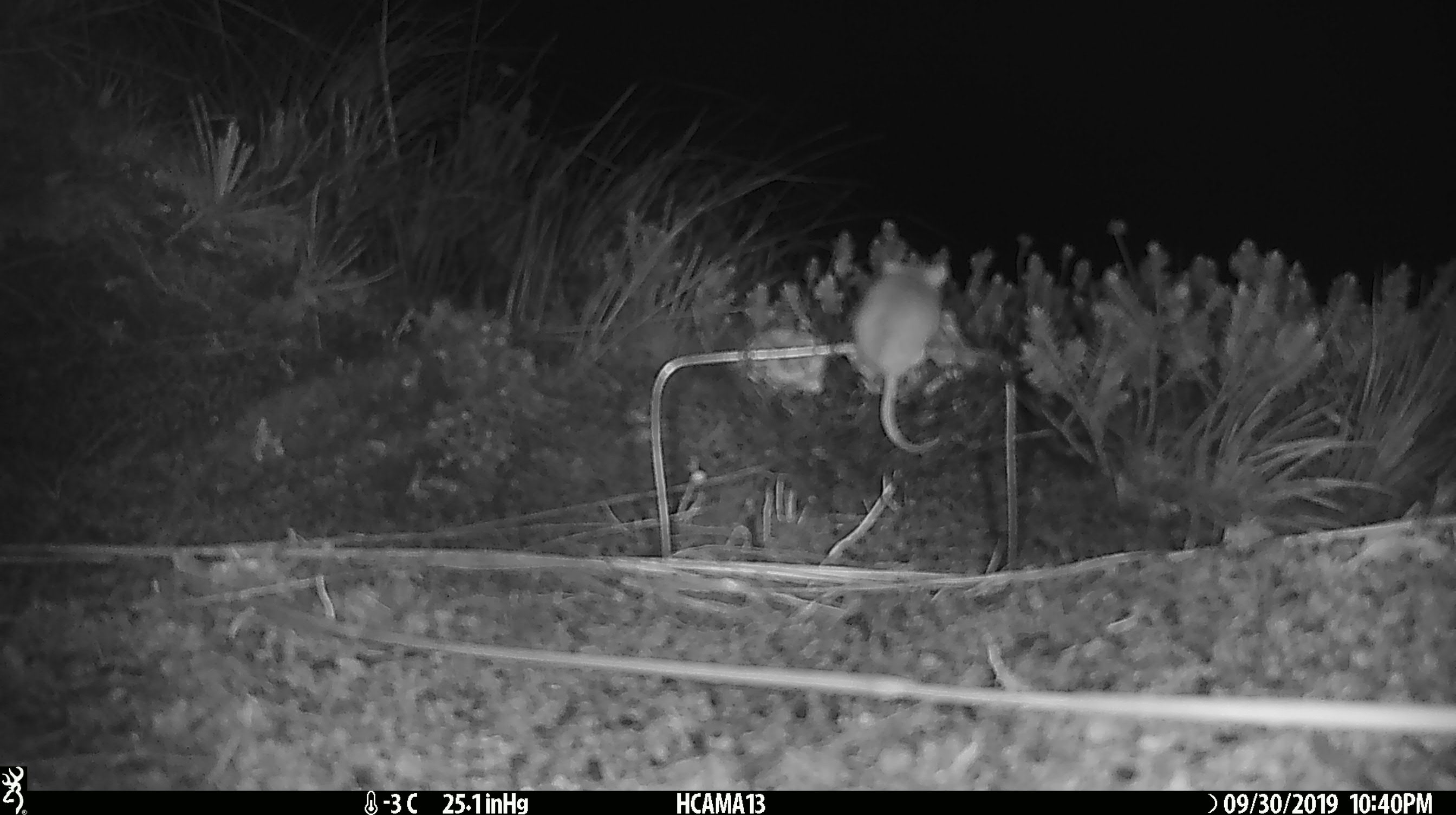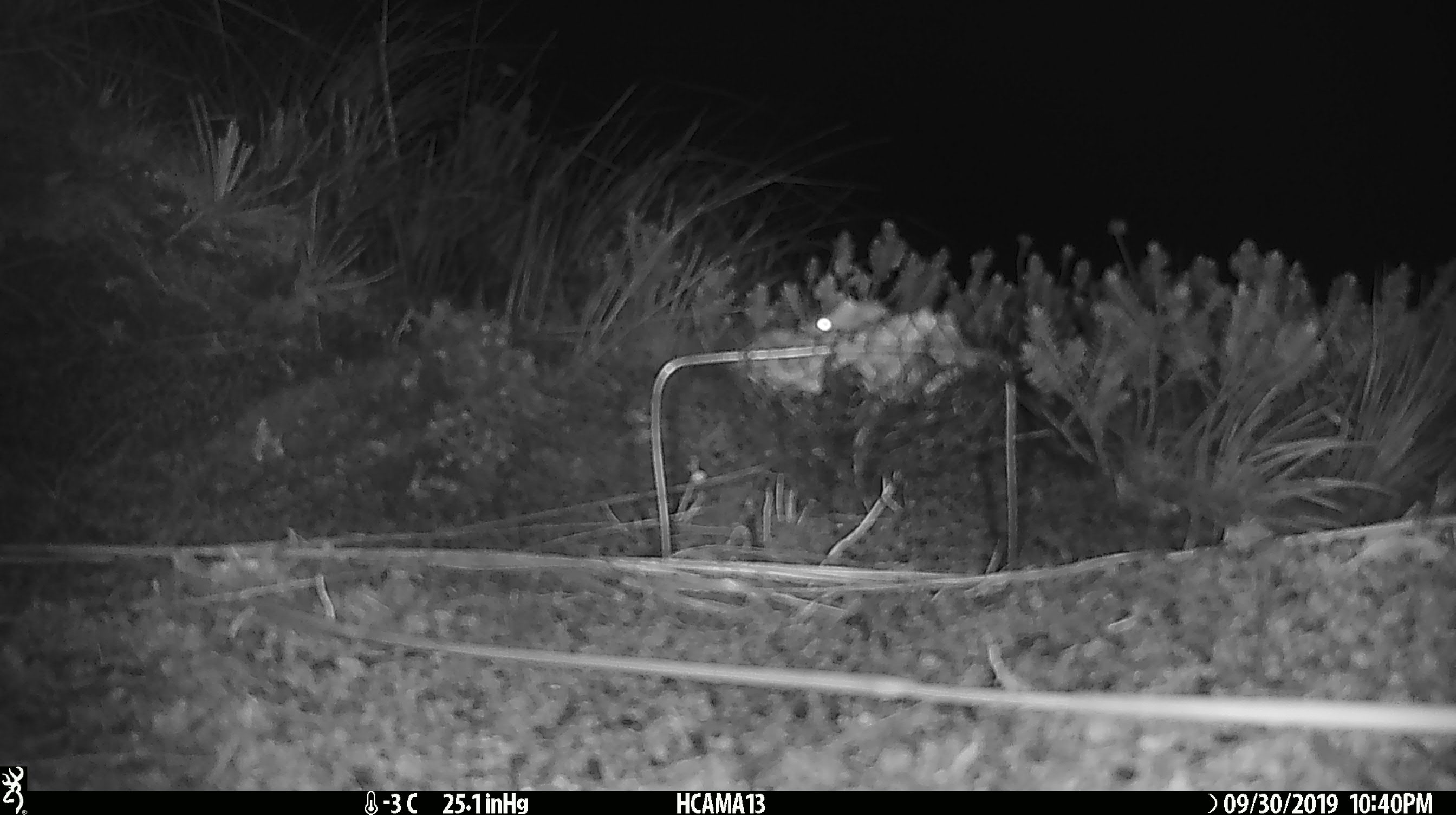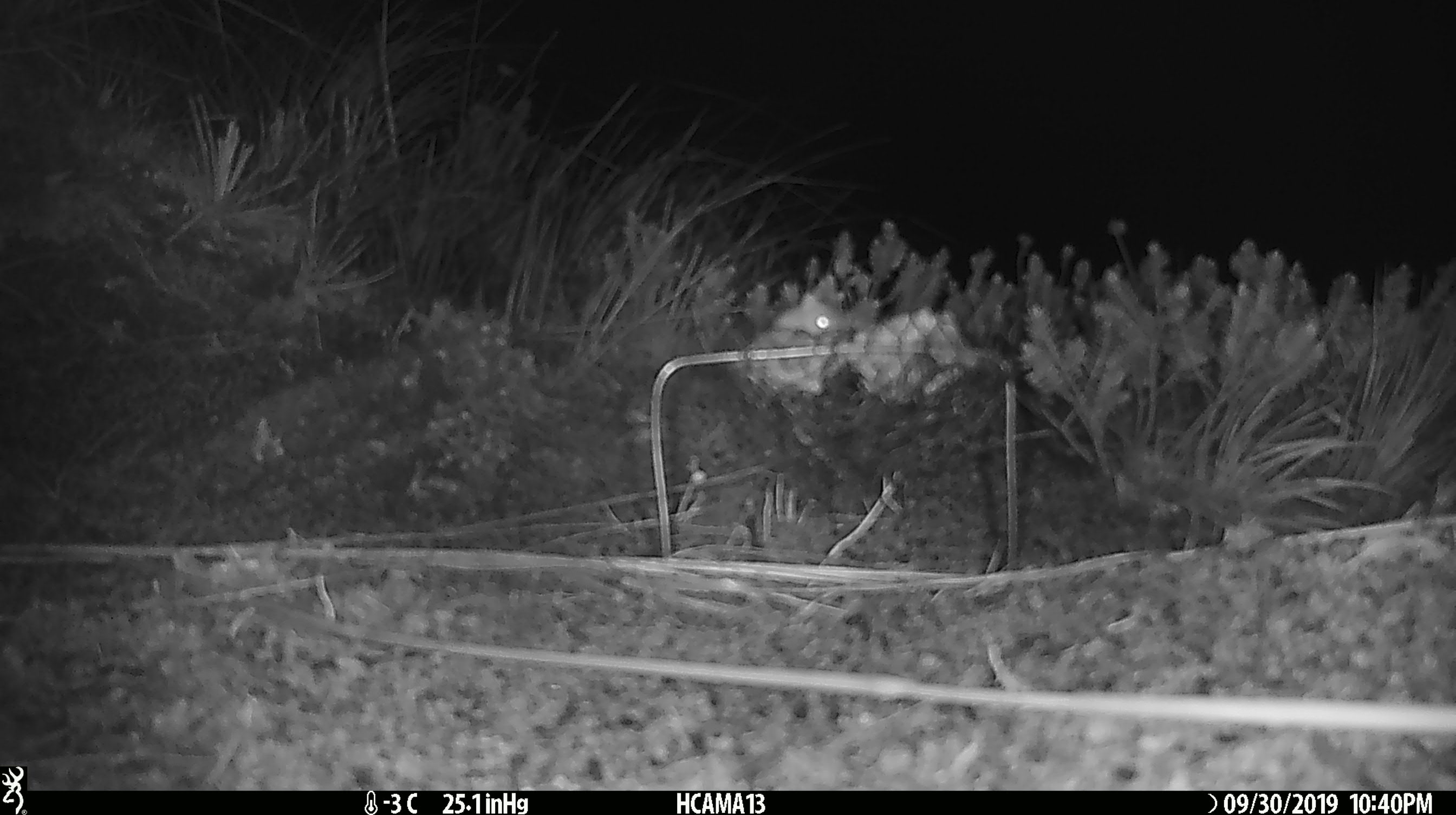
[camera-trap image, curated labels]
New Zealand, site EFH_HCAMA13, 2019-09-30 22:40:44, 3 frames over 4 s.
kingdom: Animalia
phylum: Chordata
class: Mammalia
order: Rodentia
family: Muridae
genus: Mus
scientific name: Mus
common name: mouse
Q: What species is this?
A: Mouse (Mus).